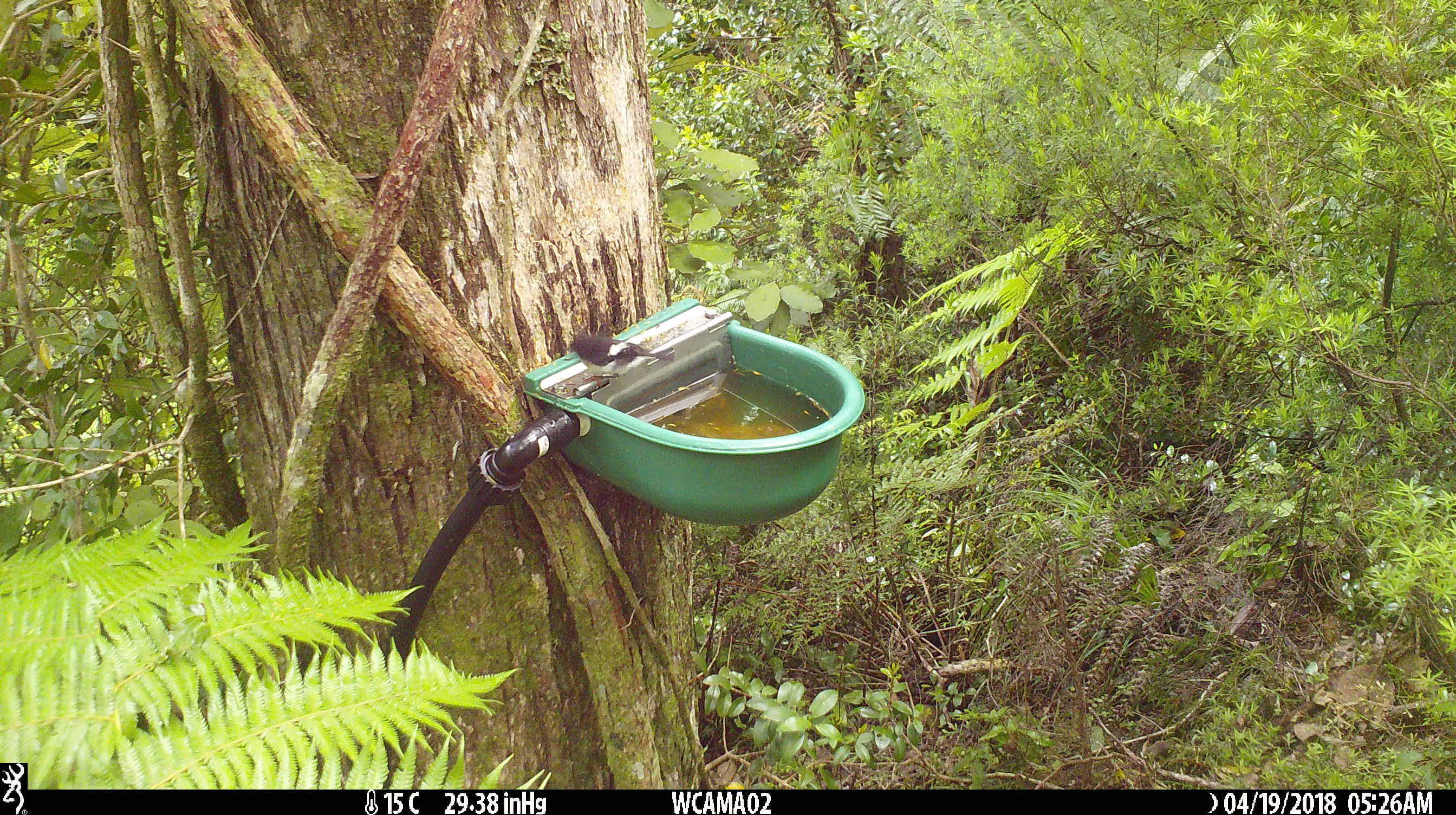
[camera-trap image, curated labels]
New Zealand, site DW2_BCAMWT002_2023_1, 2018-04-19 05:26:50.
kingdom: Animalia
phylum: Chordata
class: Aves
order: Passeriformes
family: Petroicidae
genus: Petroica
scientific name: Petroica macrocephala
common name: tomtit